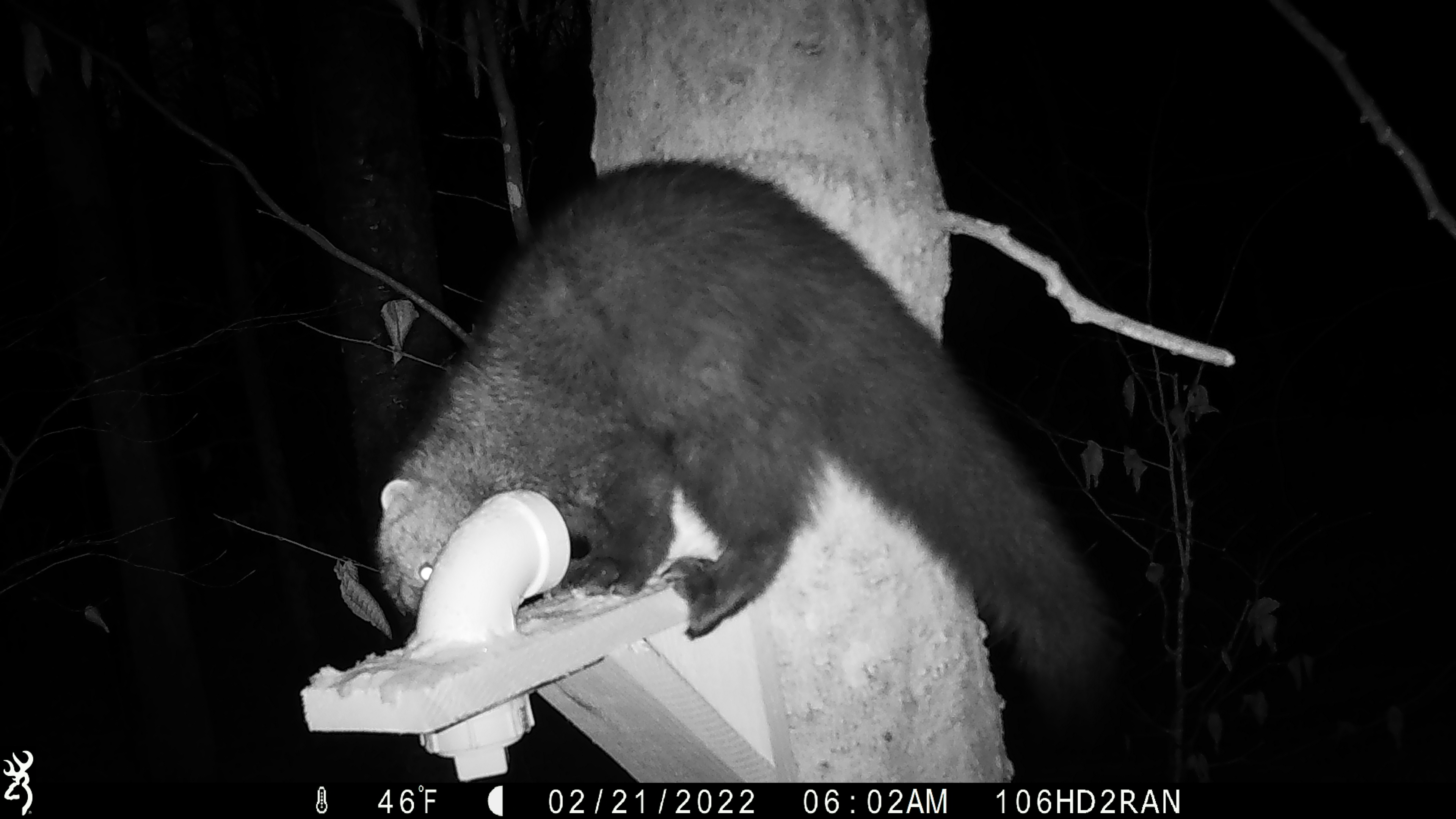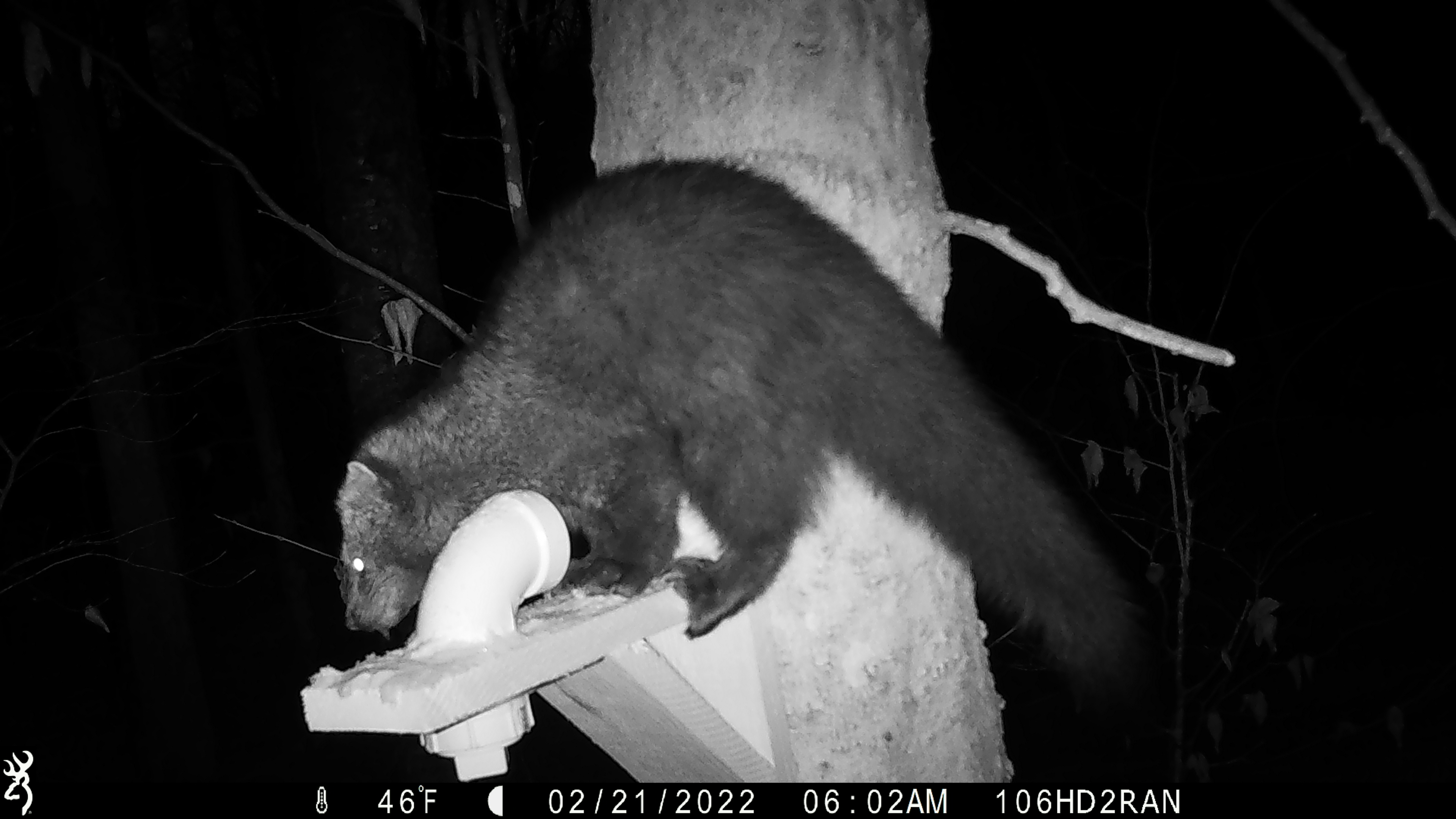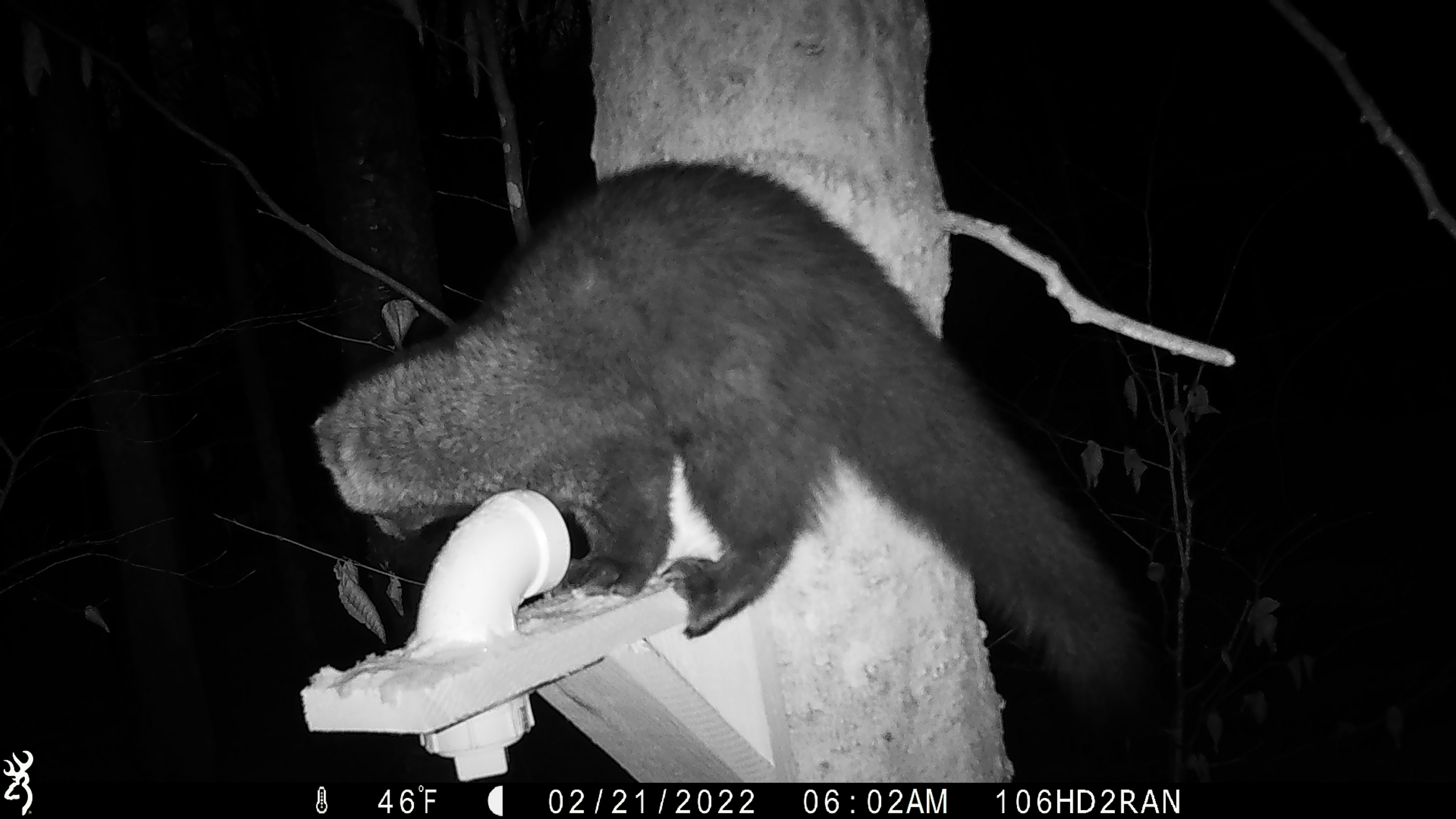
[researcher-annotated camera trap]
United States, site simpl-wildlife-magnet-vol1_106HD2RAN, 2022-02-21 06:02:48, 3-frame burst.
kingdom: Animalia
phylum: Chordata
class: Mammalia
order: Carnivora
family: Mustelidae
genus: Pekania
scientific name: Pekania pennanti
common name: fisher